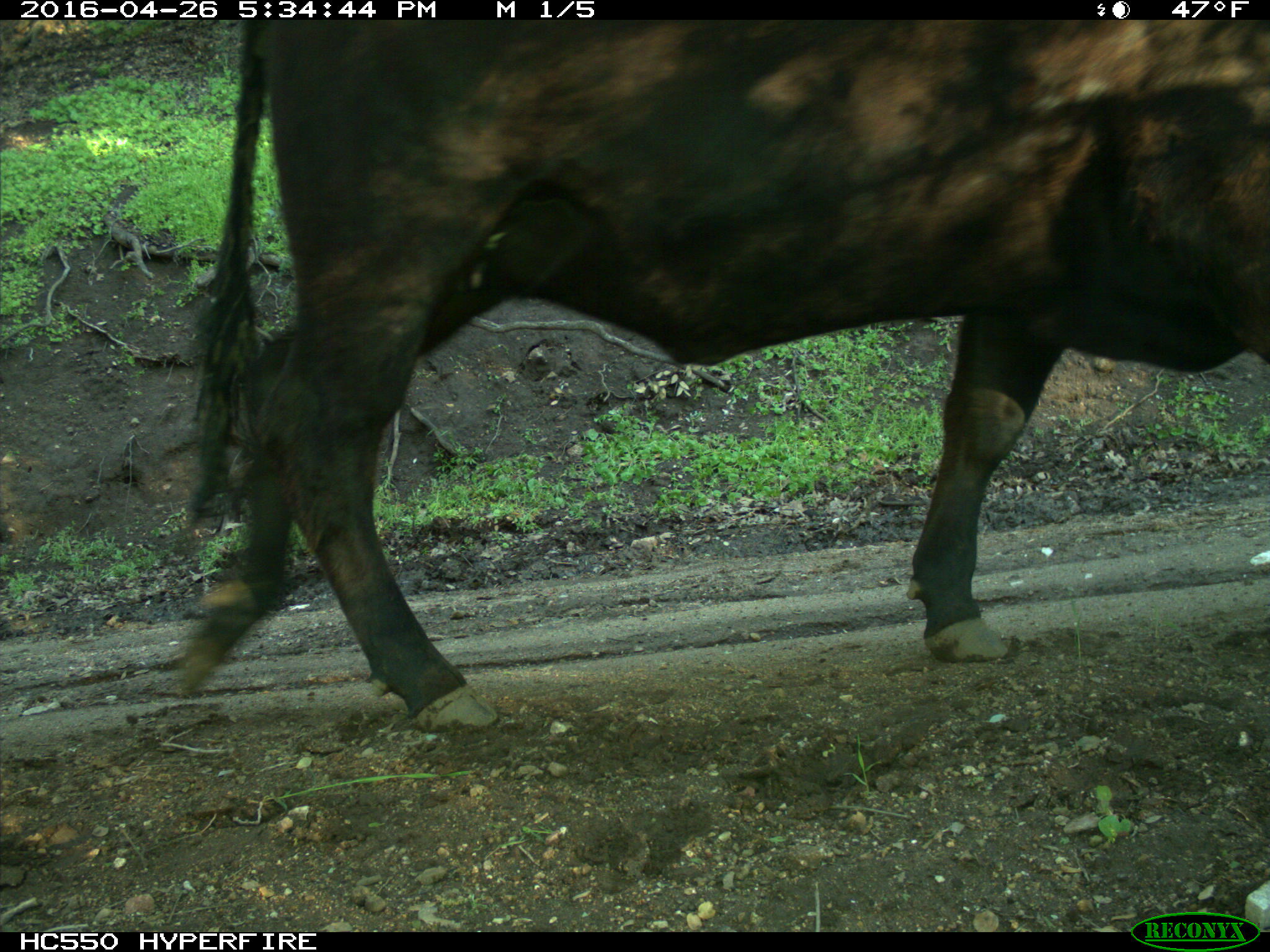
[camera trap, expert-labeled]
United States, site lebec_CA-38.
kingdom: Animalia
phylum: Chordata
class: Mammalia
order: Artiodactyla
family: Bovidae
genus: Bos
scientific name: Bos taurus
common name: domestic cow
Bos taurus (domestic cow).